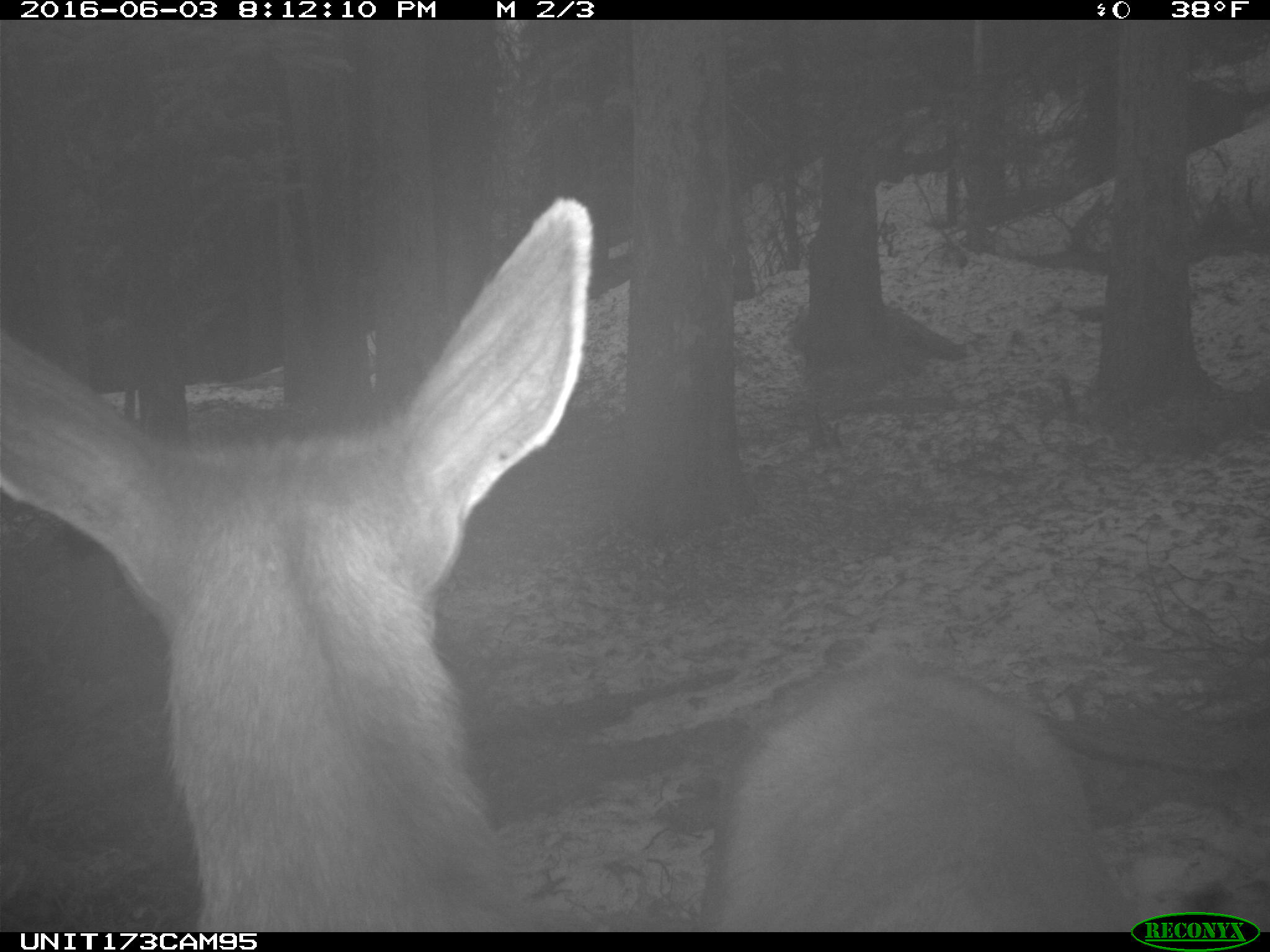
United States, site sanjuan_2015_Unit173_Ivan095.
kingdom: Animalia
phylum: Chordata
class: Mammalia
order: Artiodactyla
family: Cervidae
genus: Cervus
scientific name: Cervus elaphus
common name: red deer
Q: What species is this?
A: Cervus elaphus (red deer).